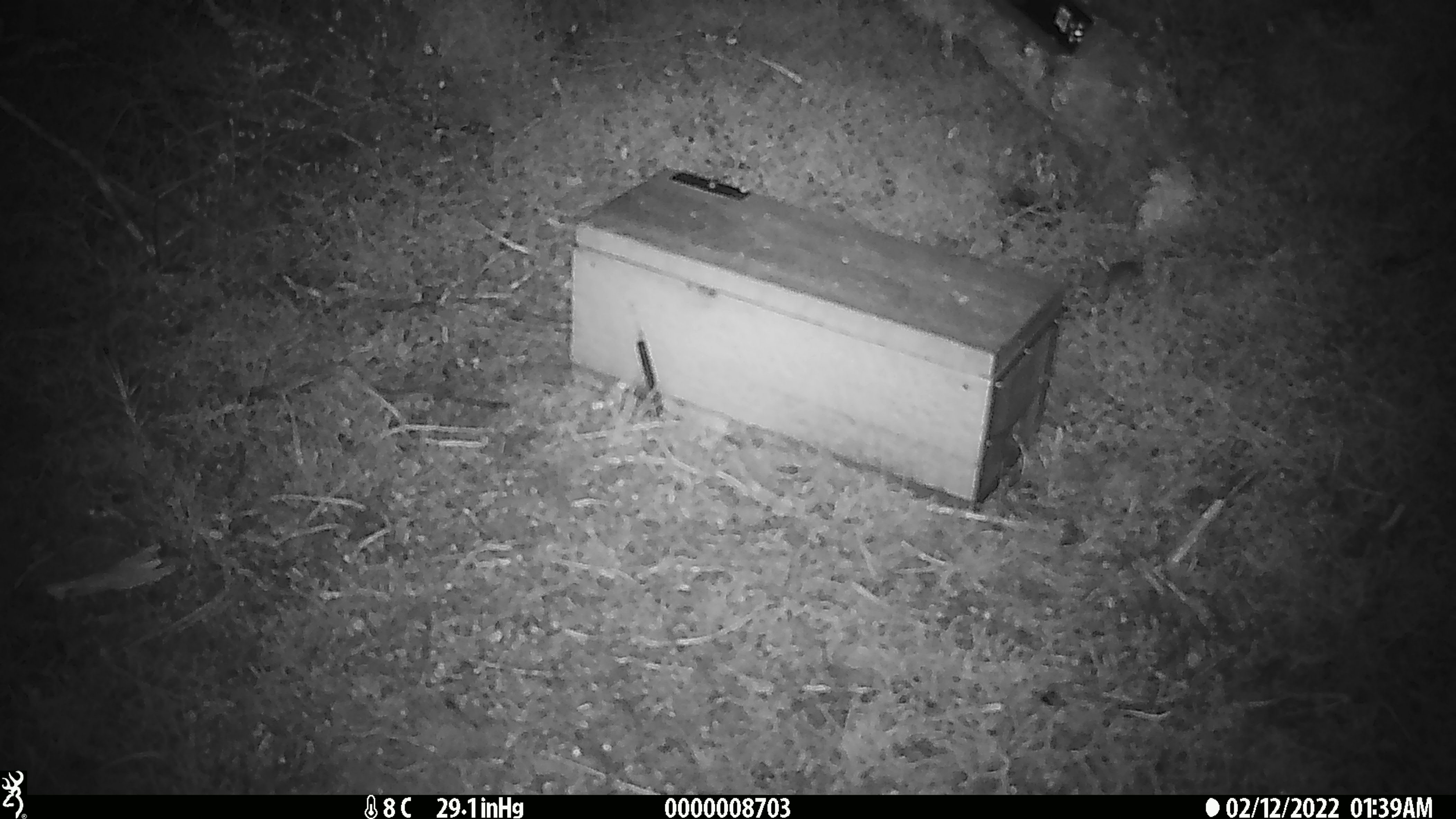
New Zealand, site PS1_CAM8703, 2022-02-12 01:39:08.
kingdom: Animalia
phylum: Chordata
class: Mammalia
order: Rodentia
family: Muridae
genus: Mus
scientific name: Mus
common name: mouse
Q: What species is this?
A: Mouse (Mus).